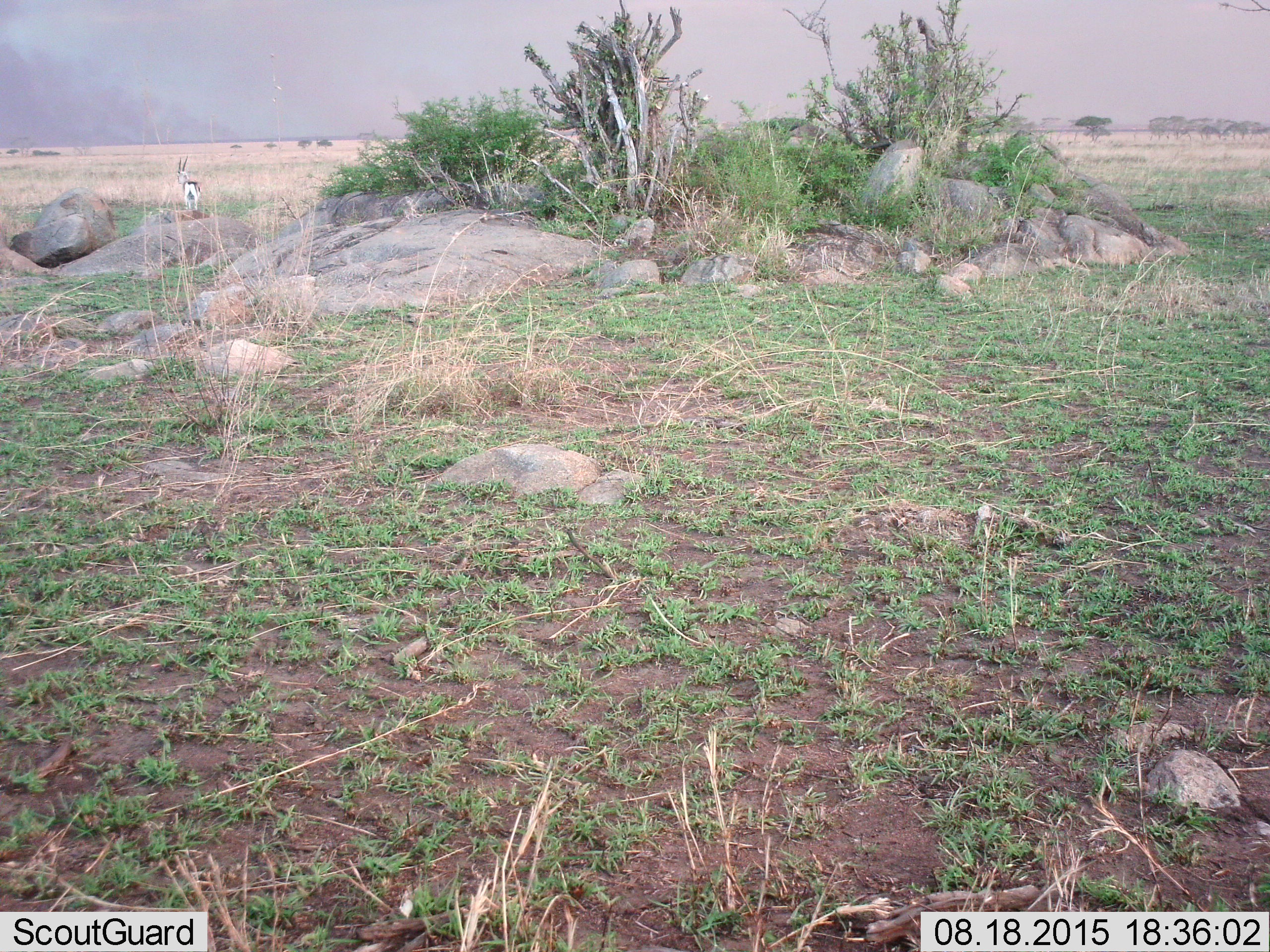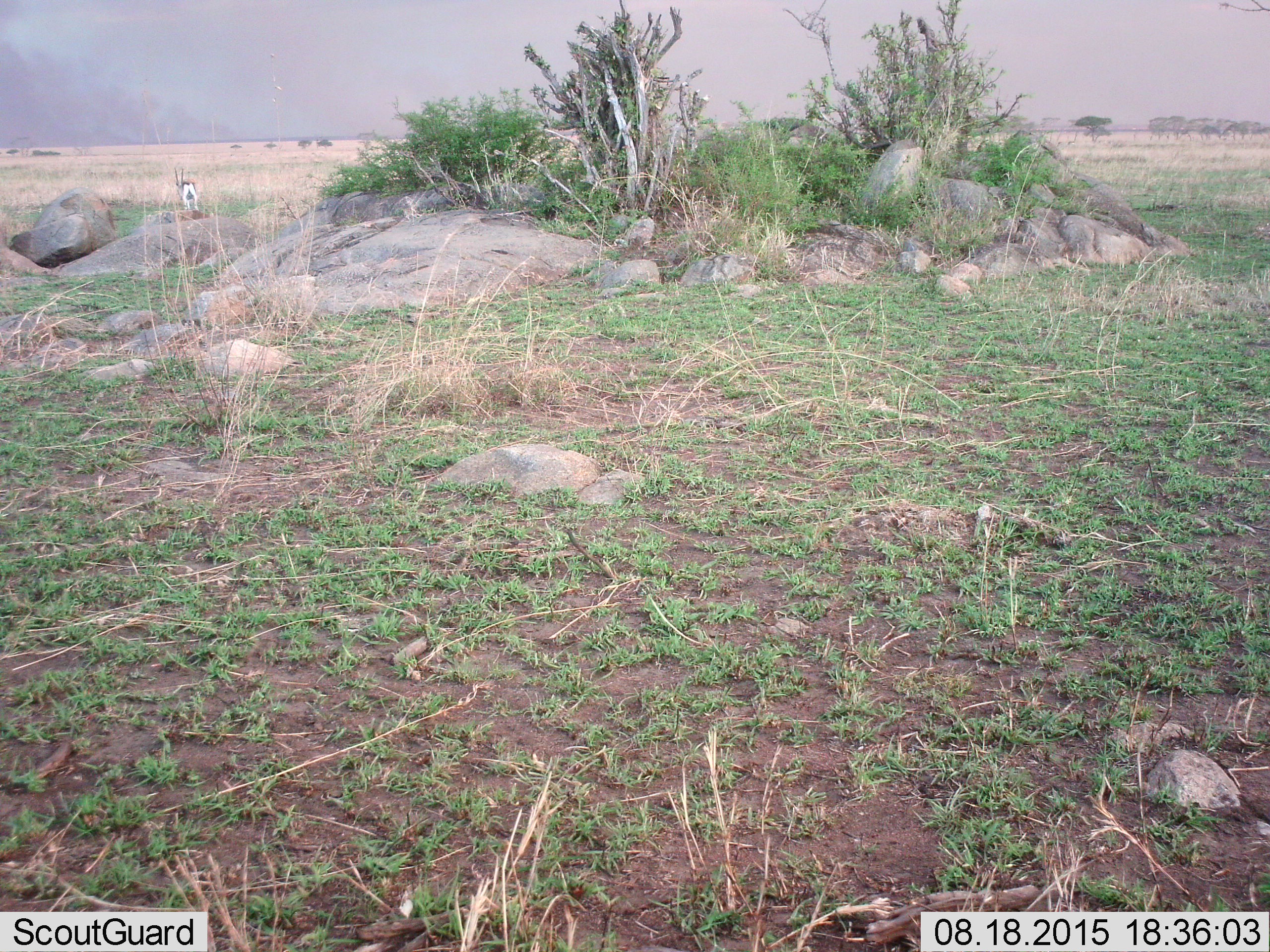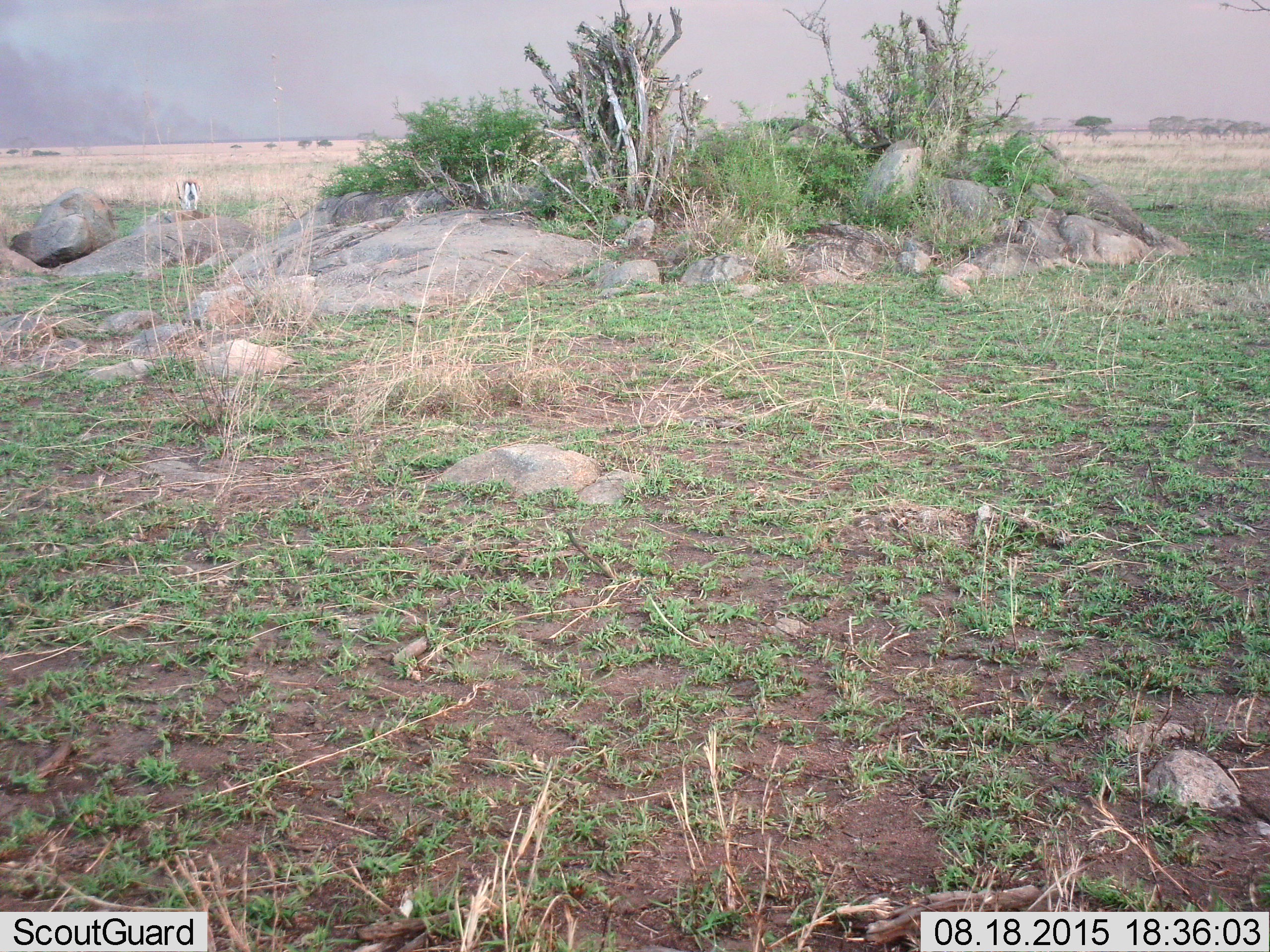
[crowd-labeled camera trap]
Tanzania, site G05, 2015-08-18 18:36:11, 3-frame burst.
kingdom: Animalia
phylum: Chordata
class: Mammalia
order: Artiodactyla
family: Bovidae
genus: Eudorcas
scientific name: Eudorcas thomsonii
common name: thomson's gazelle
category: gazellethomsons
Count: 1.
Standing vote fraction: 60%.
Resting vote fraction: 0%.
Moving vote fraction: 10%.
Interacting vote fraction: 0%.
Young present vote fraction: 0%.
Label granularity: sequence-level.